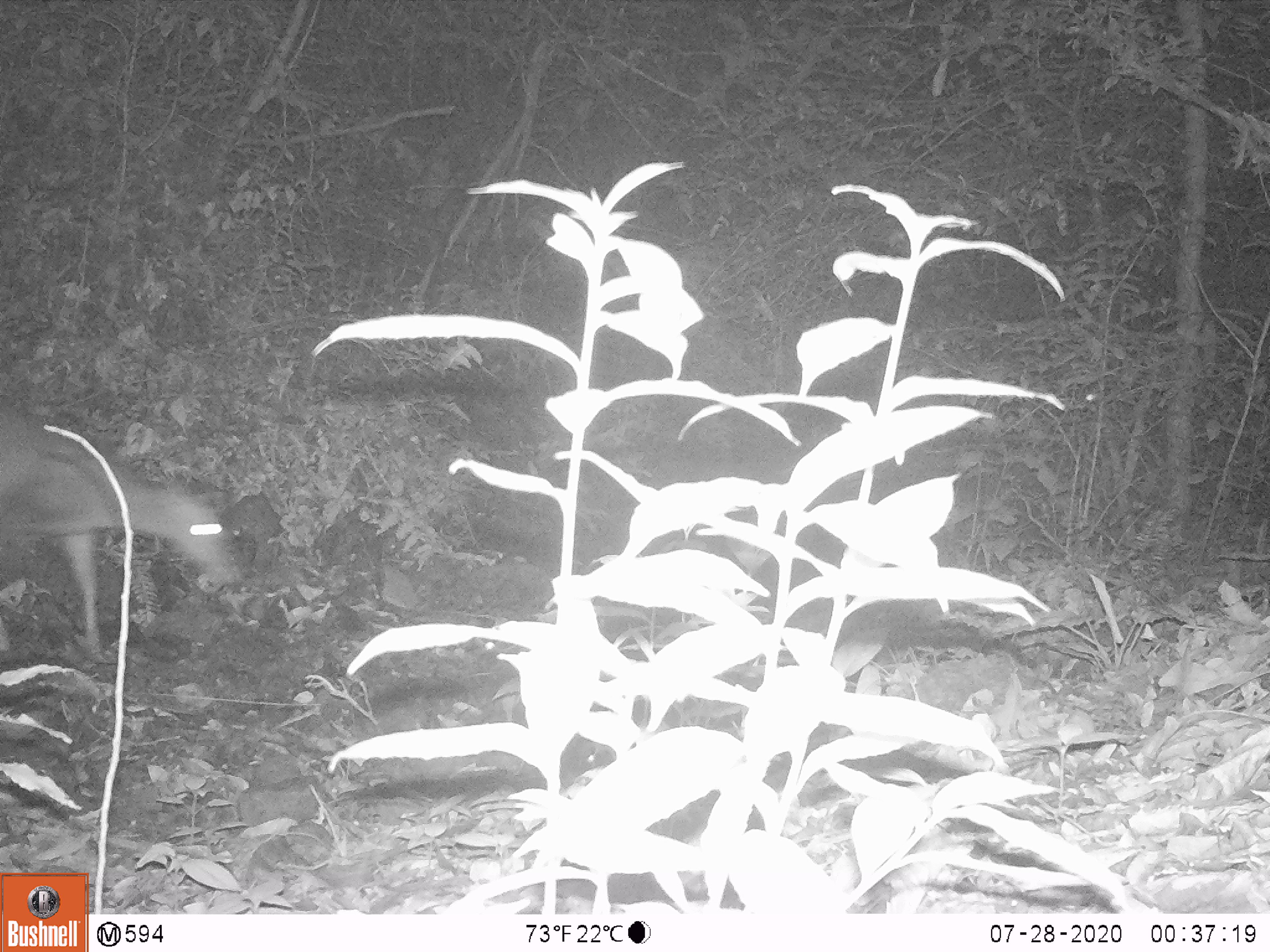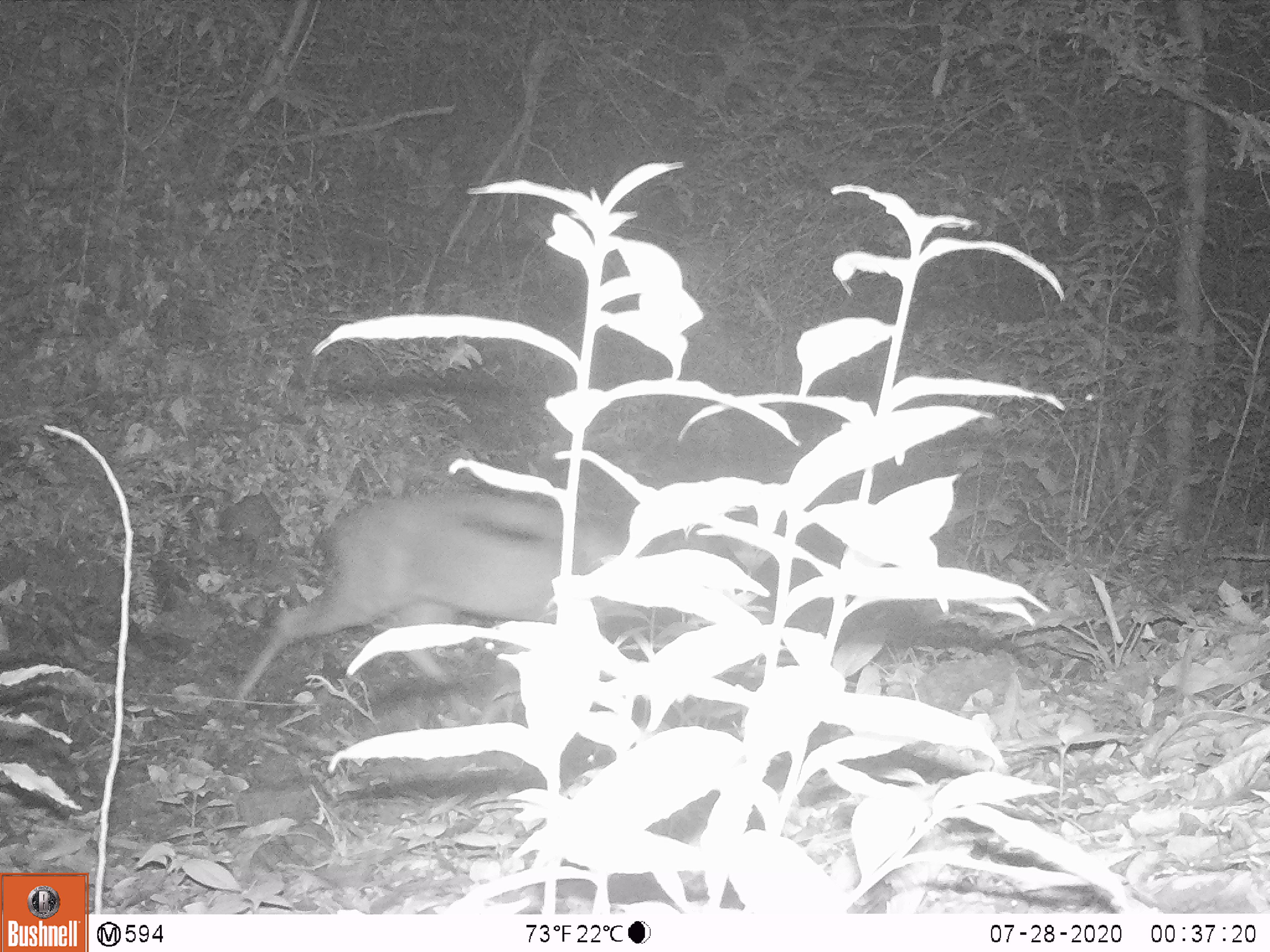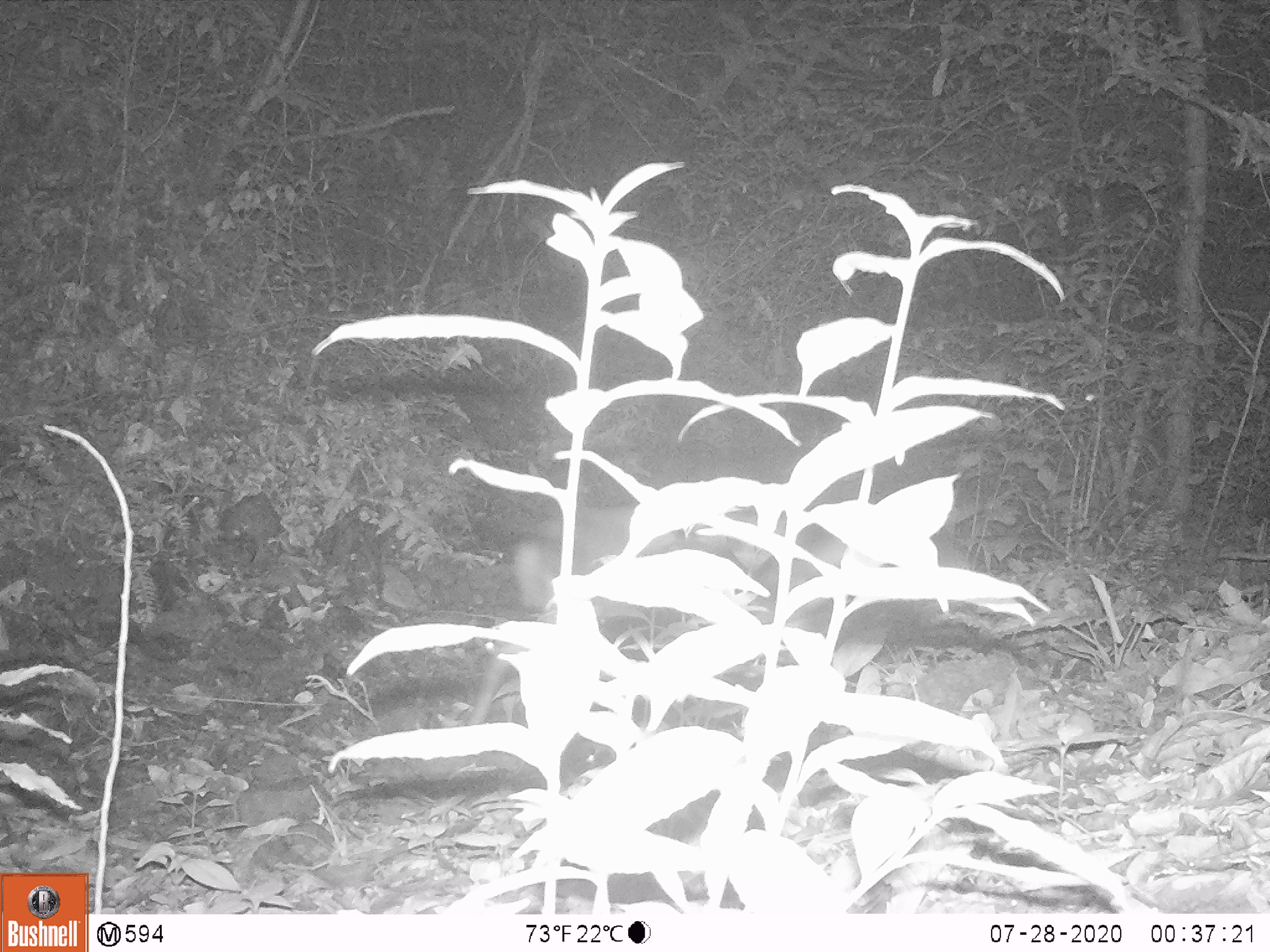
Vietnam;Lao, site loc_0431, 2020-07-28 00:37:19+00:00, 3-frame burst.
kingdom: Animalia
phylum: Chordata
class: Mammalia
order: Artiodactyla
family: Cervidae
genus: Muntiacus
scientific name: Muntiacus rooseveltorum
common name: roosevelt's muntjac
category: roosevelts muntjac group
Roosevelts muntjac group (roosevelt's muntjac) (Muntiacus rooseveltorum). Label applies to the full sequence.